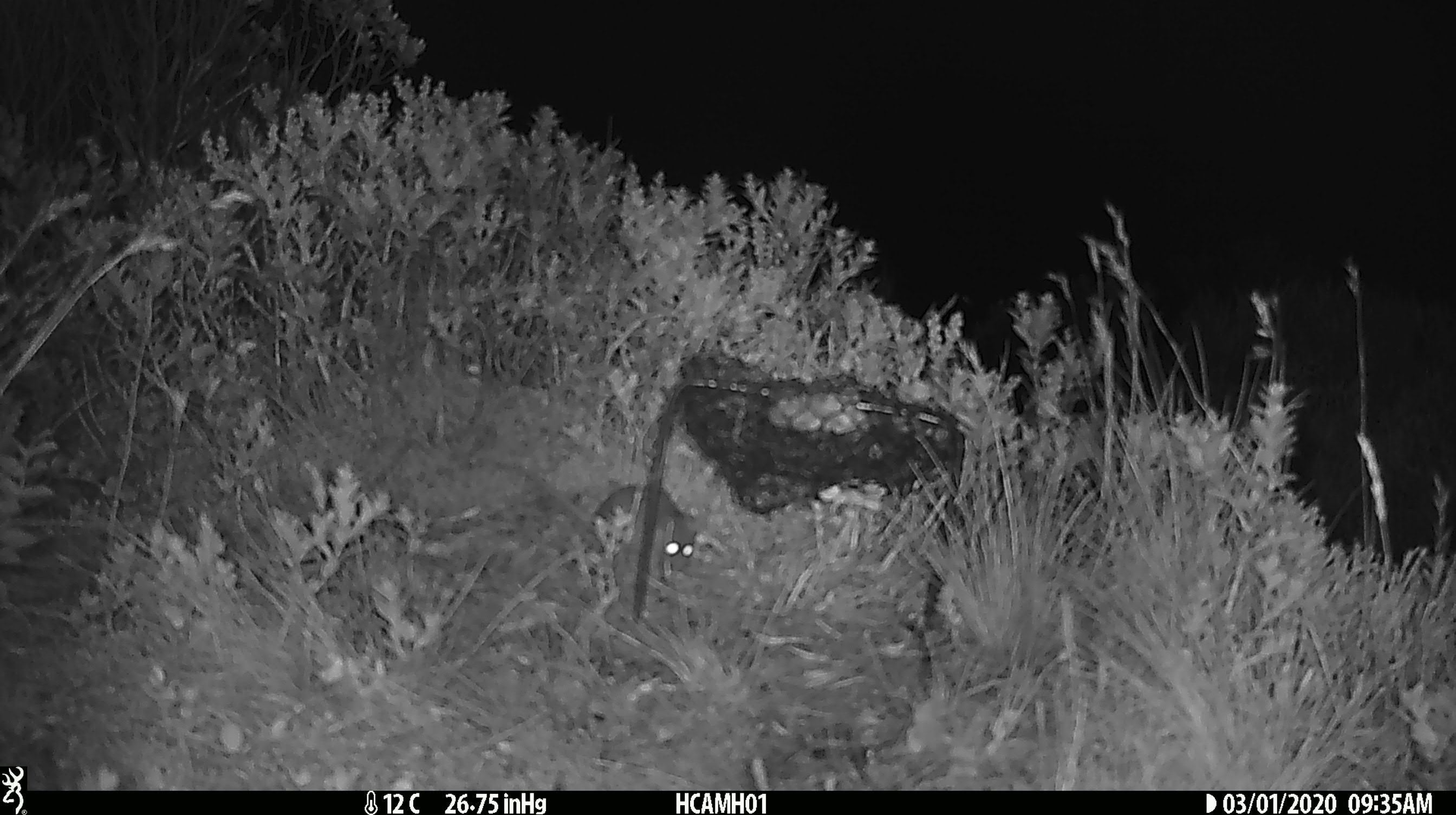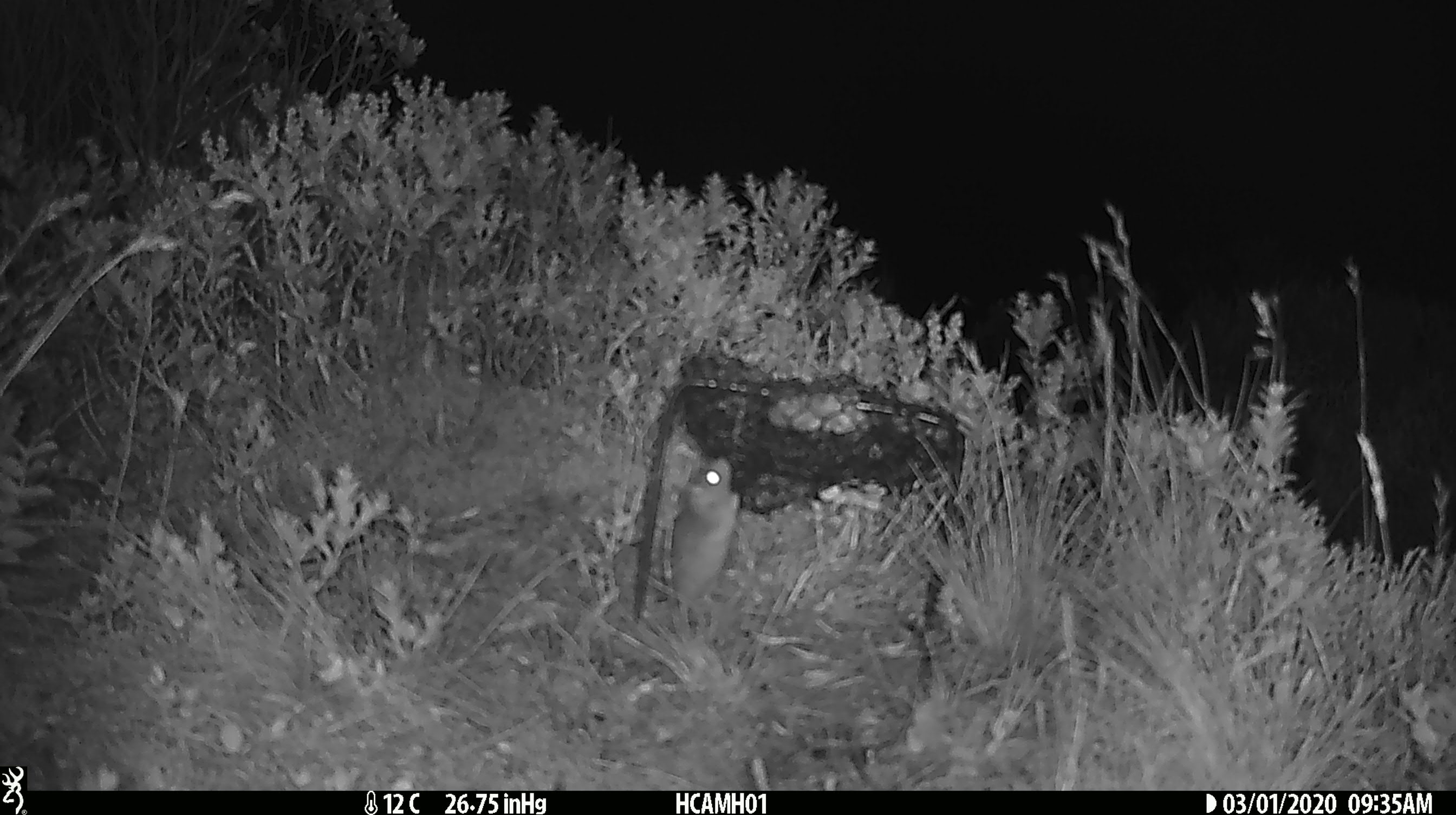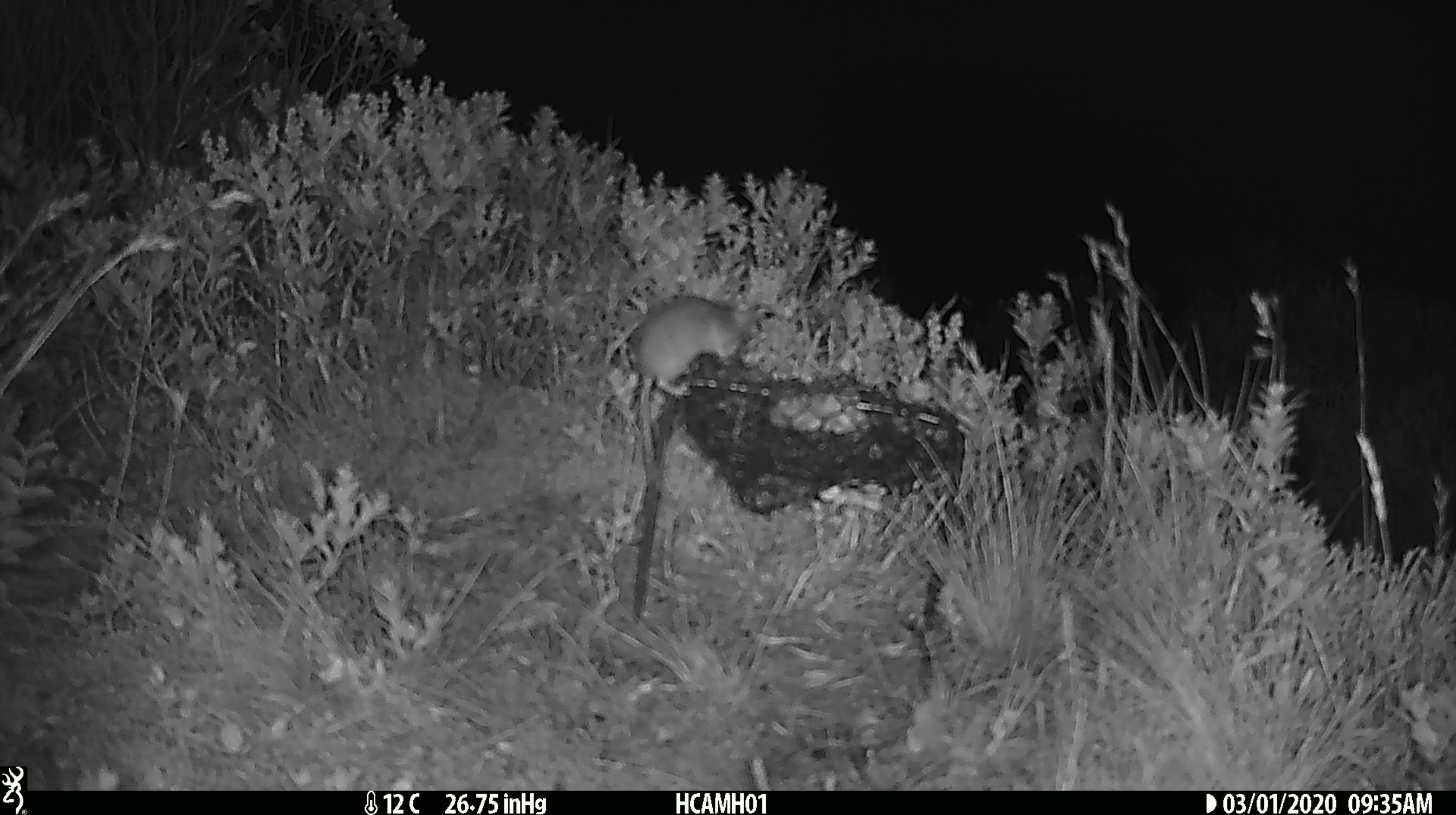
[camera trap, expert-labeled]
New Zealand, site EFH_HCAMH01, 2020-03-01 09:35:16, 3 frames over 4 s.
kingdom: Animalia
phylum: Chordata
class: Mammalia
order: Rodentia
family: Muridae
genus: Mus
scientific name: Mus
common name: mouse